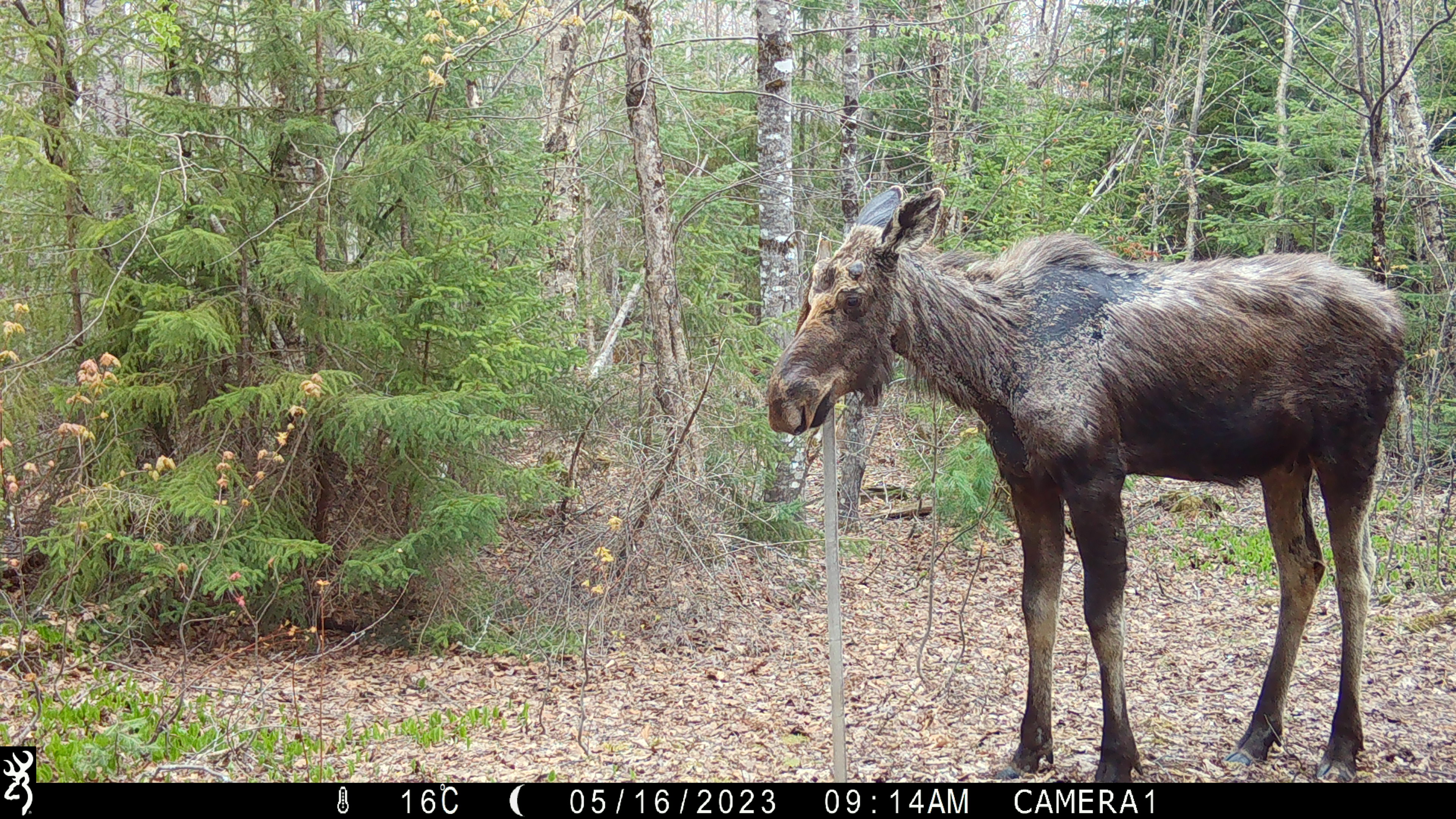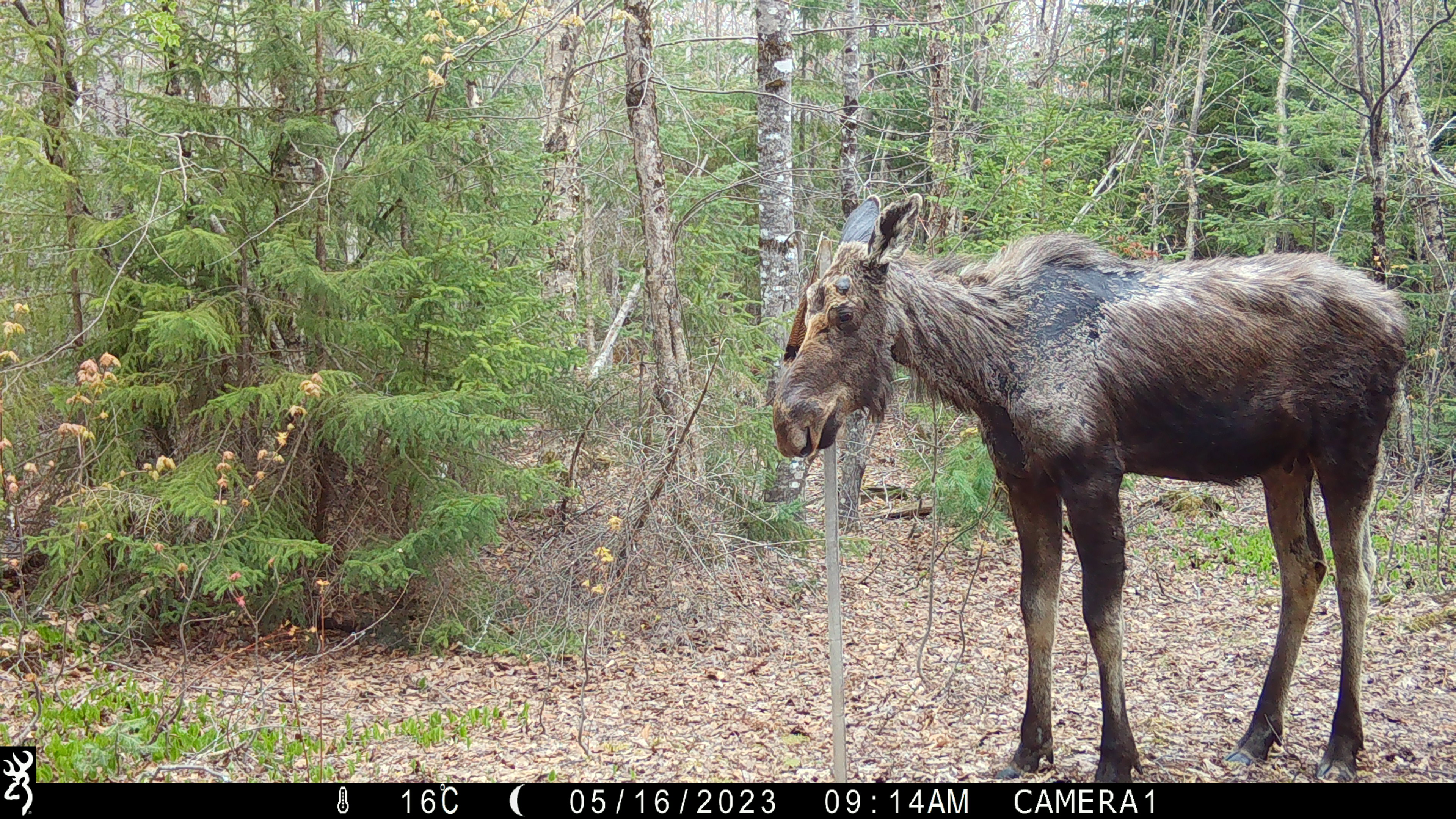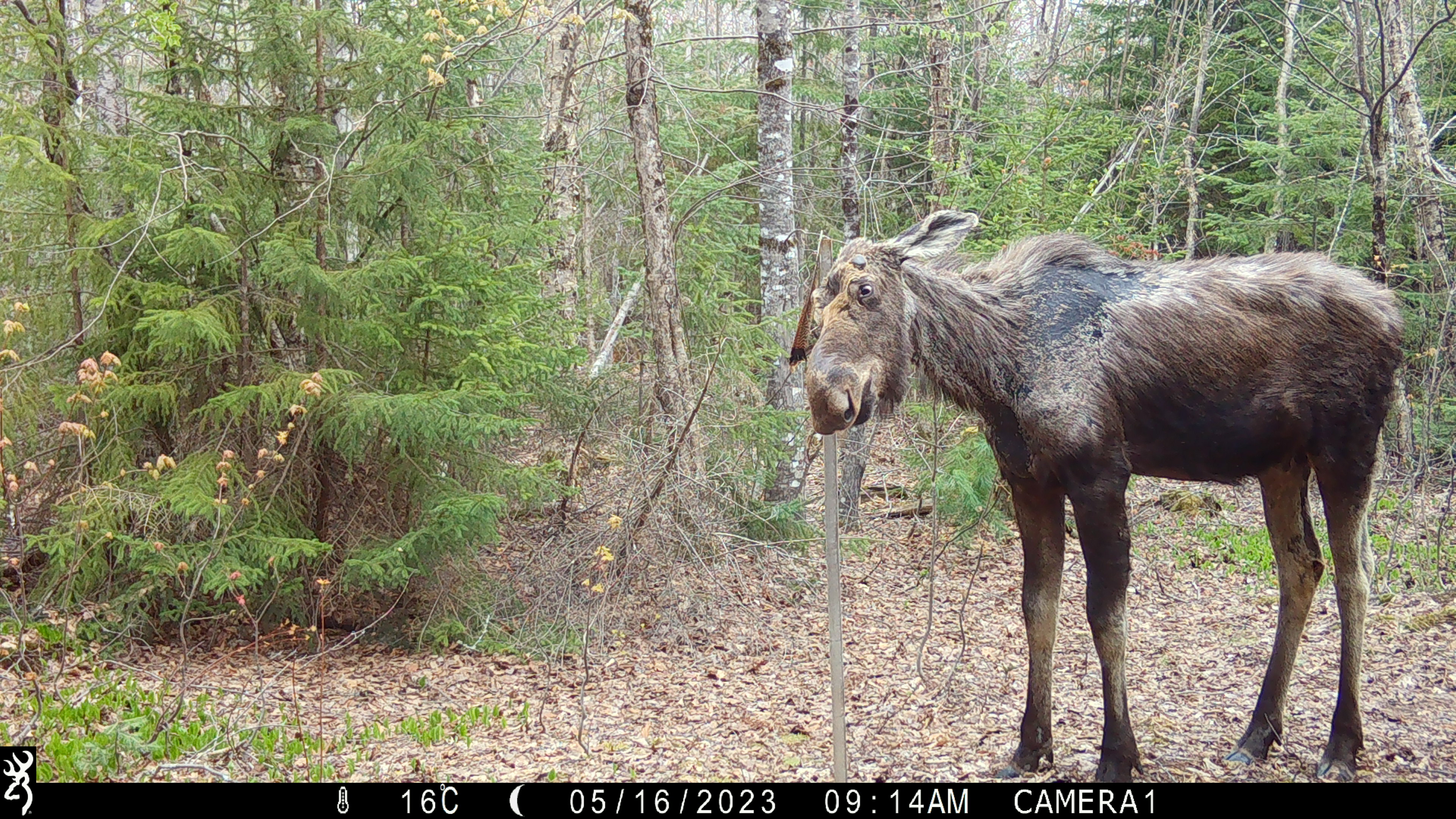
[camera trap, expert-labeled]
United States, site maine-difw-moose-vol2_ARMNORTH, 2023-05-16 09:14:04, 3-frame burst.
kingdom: Animalia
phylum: Chordata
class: Mammalia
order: Artiodactyla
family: Cervidae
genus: Alces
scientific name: Alces alces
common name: moose